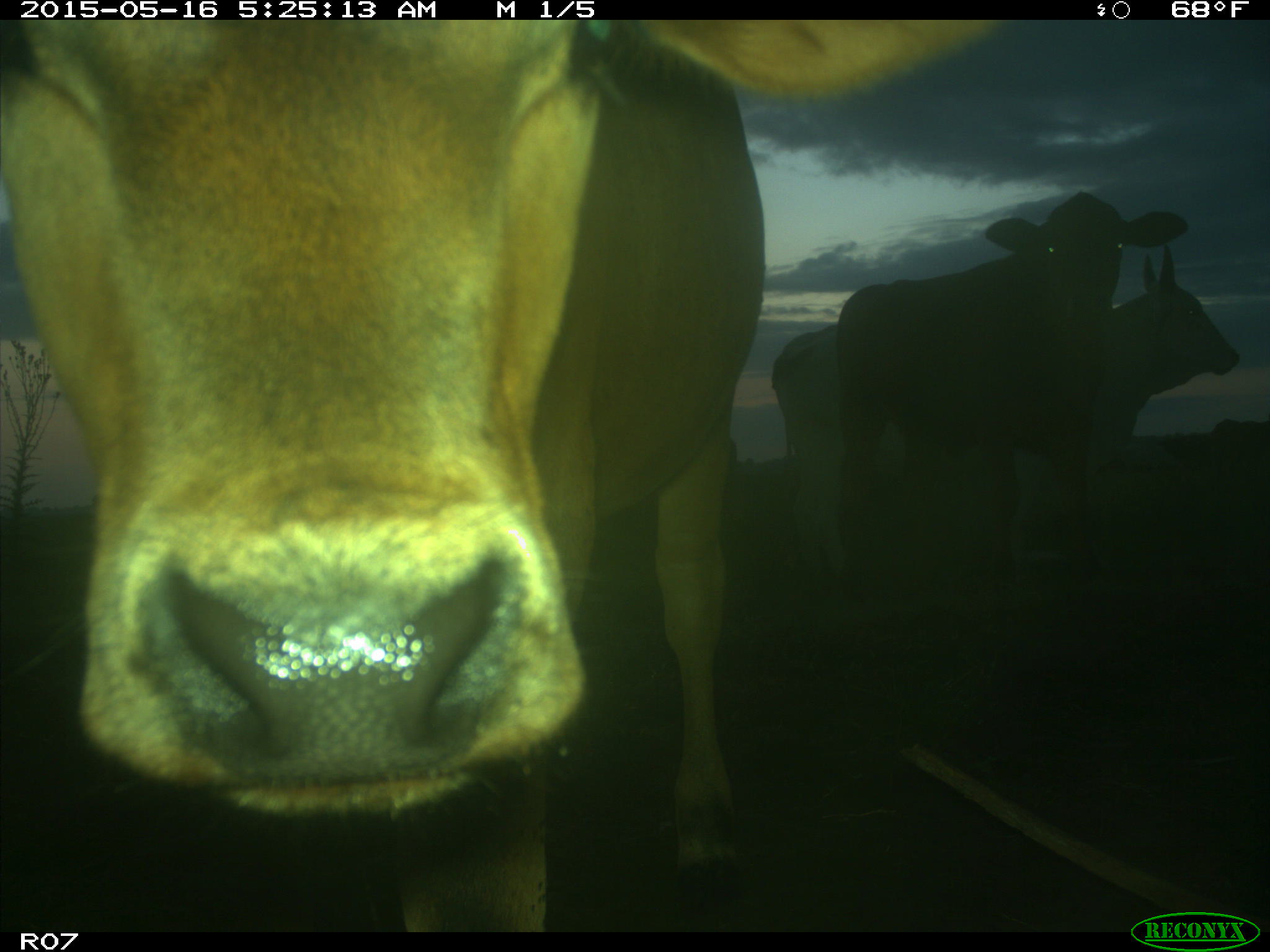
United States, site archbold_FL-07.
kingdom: Animalia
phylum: Chordata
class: Mammalia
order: Artiodactyla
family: Bovidae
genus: Bos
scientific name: Bos taurus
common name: domestic cow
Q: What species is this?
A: Bos taurus (domestic cow).